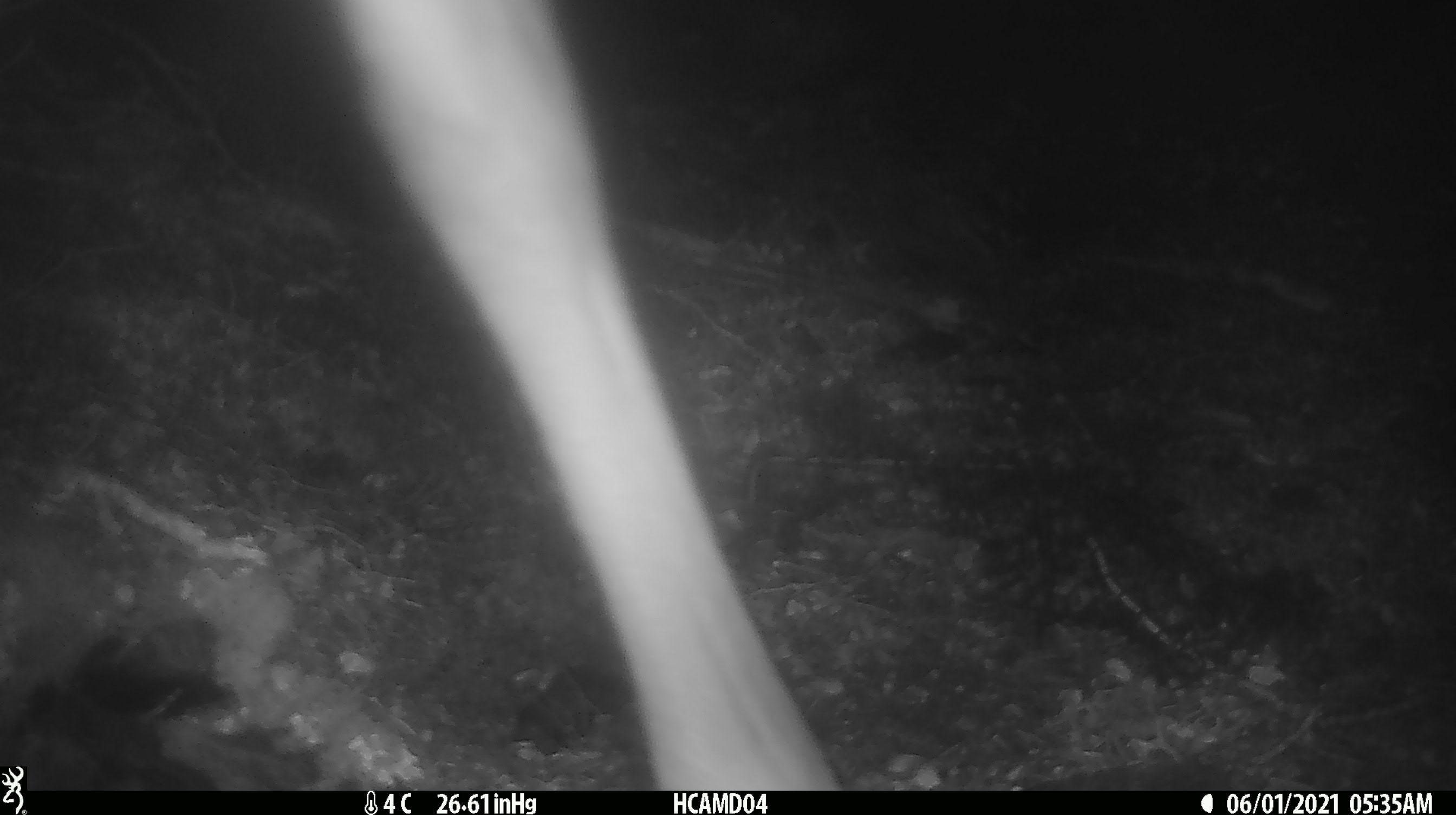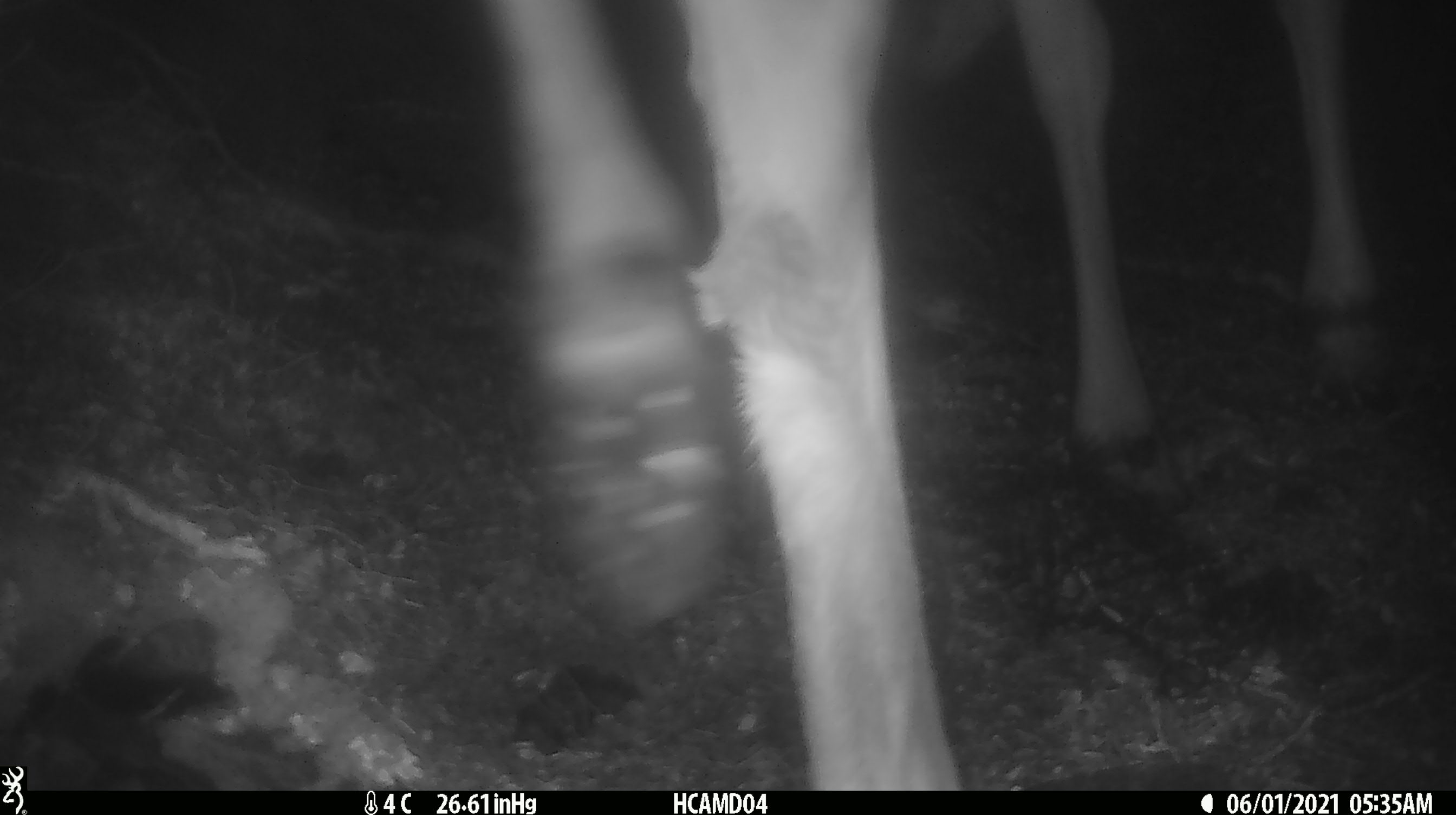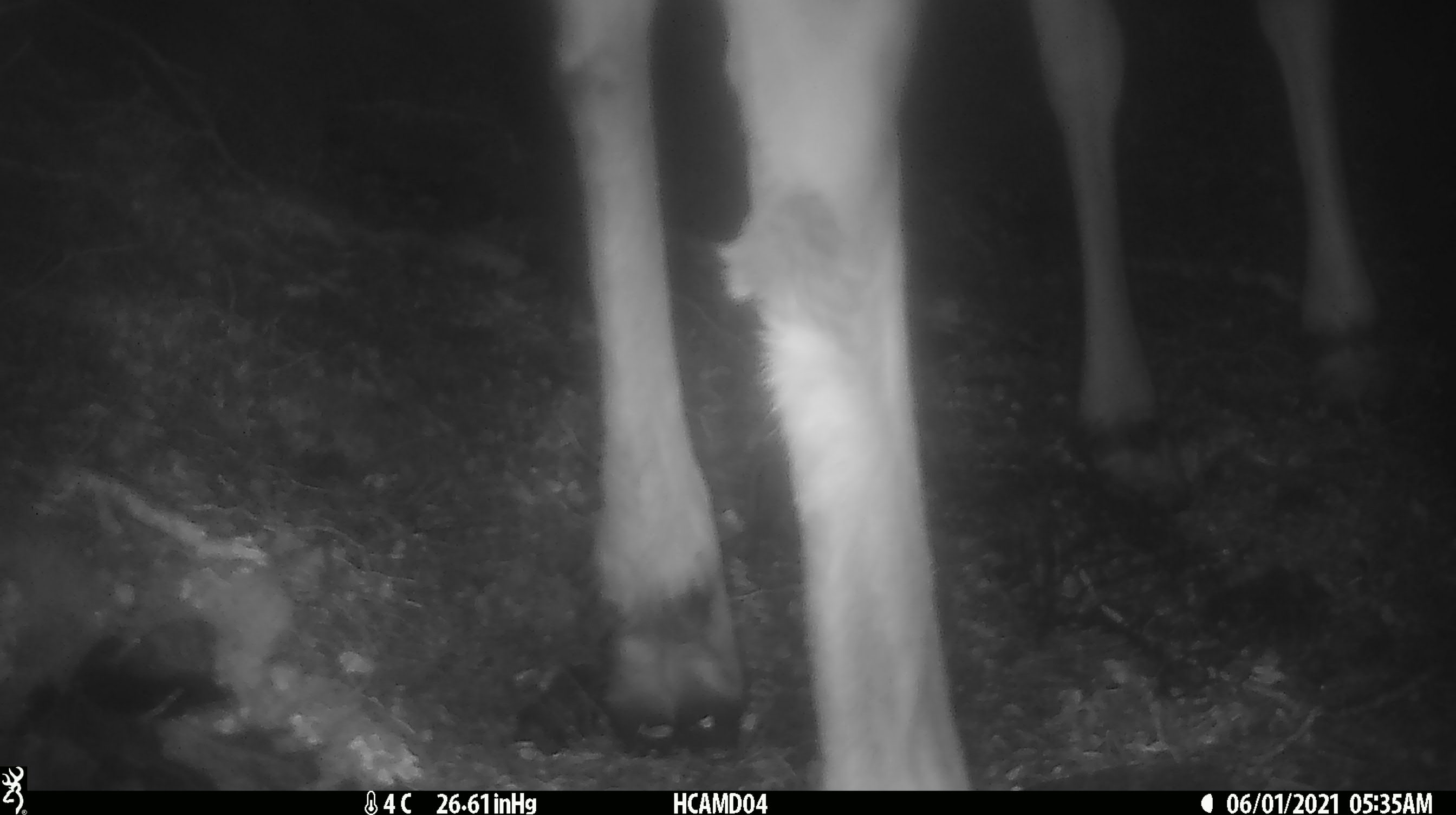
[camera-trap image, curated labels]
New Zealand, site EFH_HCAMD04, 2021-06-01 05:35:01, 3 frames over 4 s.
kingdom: Animalia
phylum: Chordata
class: Mammalia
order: Artiodactyla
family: Cervidae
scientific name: Cervidae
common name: deer